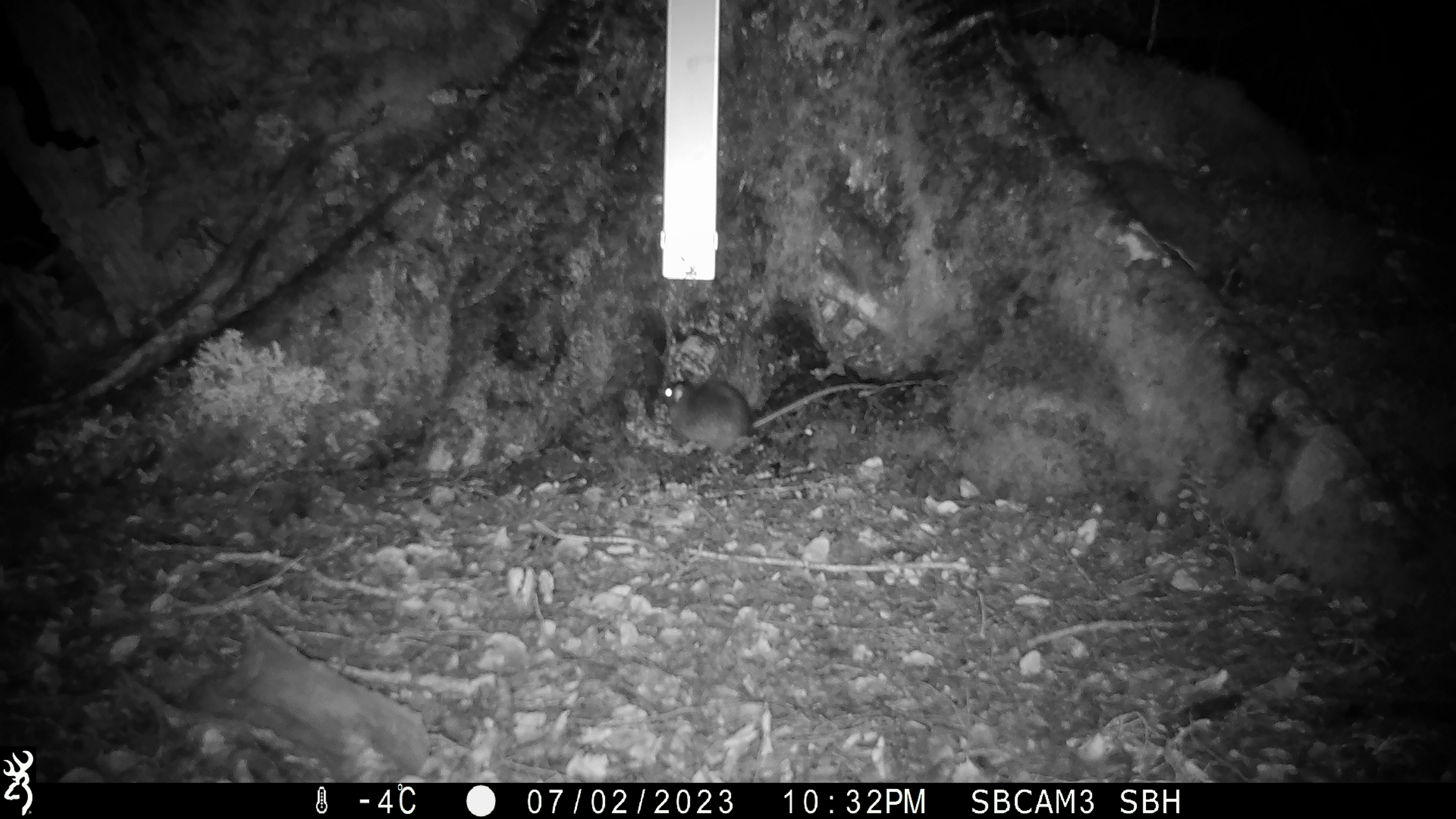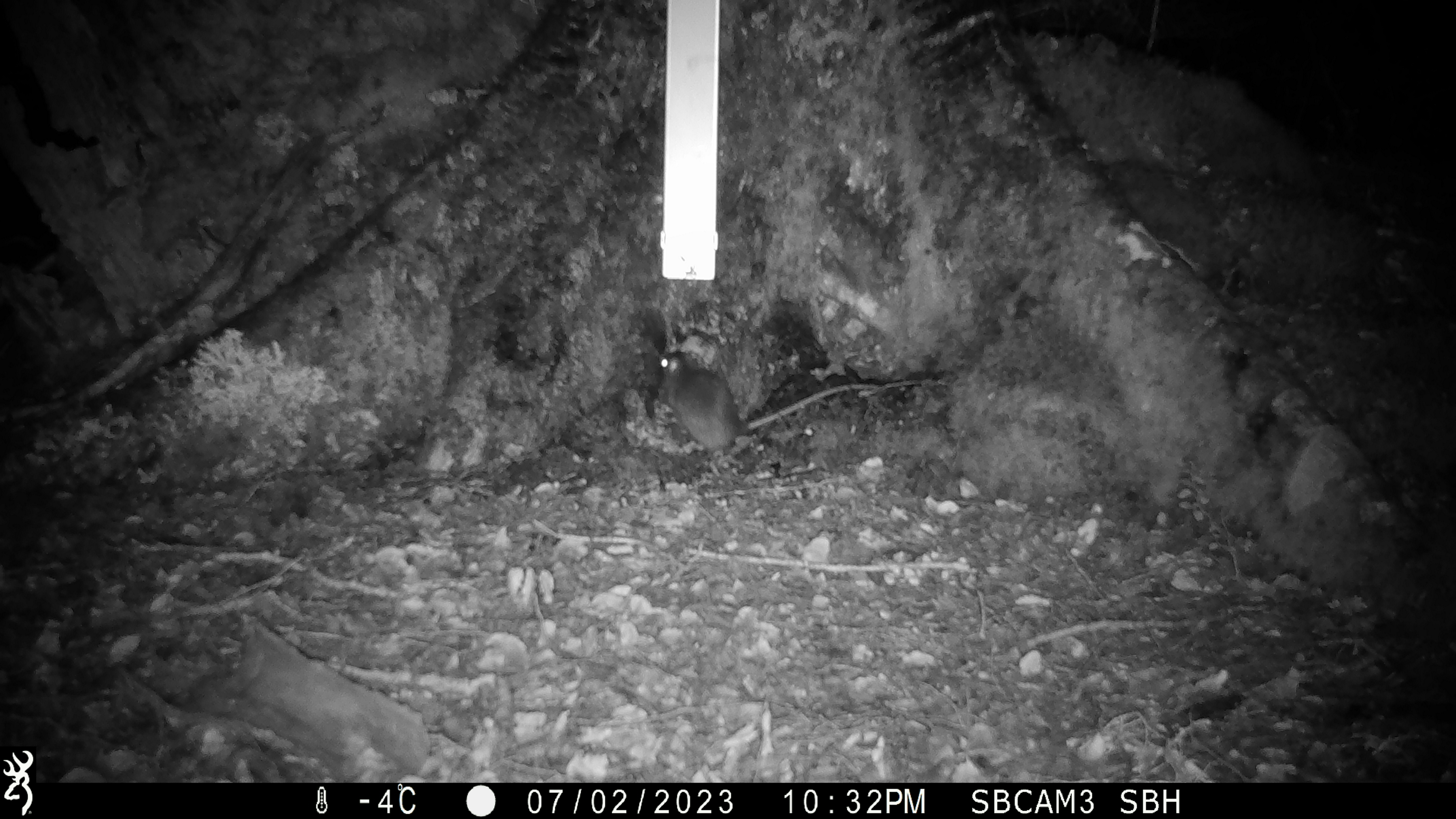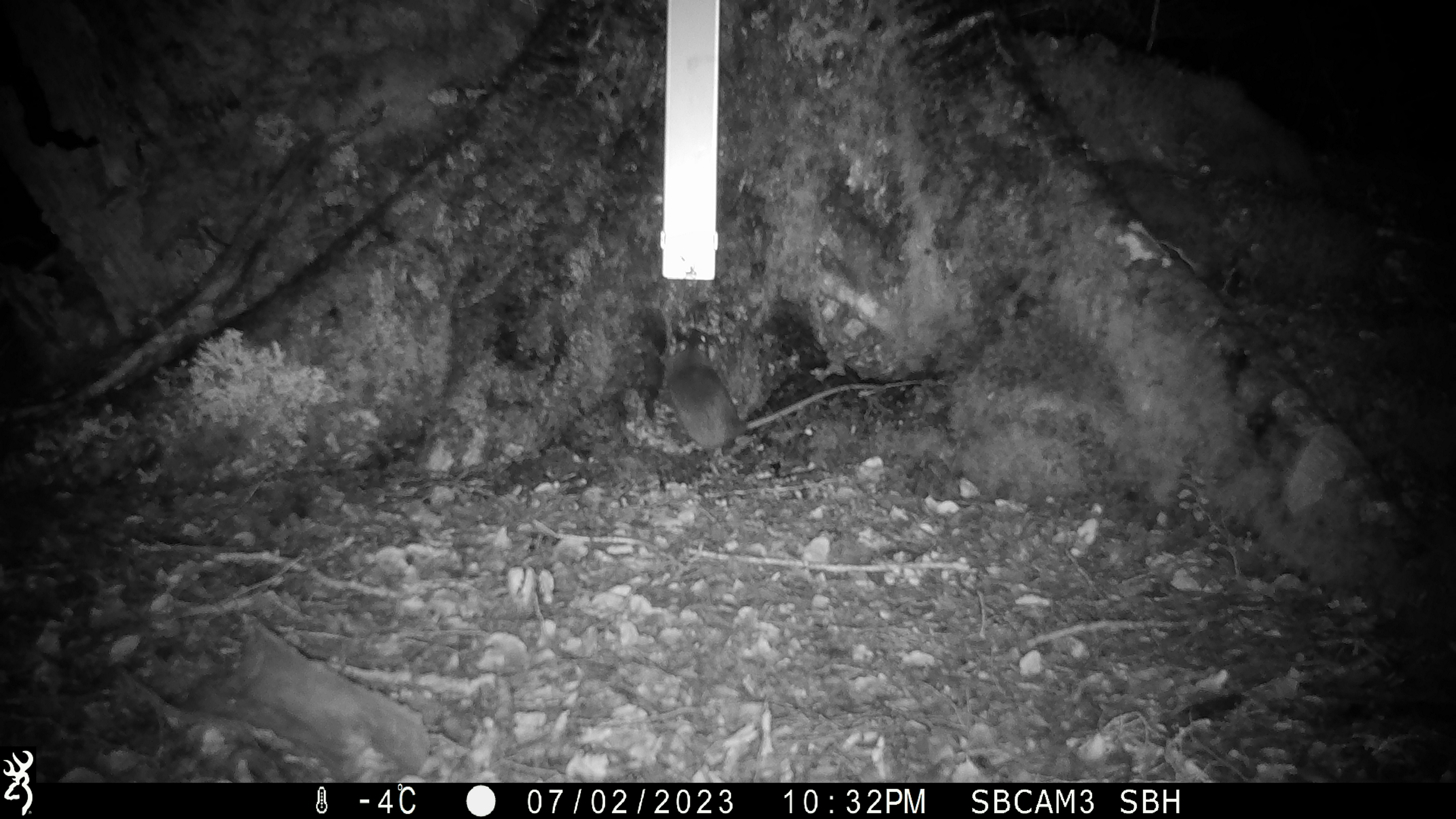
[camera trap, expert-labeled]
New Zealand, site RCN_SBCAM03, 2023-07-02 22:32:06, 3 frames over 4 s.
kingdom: Animalia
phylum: Chordata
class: Mammalia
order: Rodentia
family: Muridae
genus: Rattus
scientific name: Rattus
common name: rat